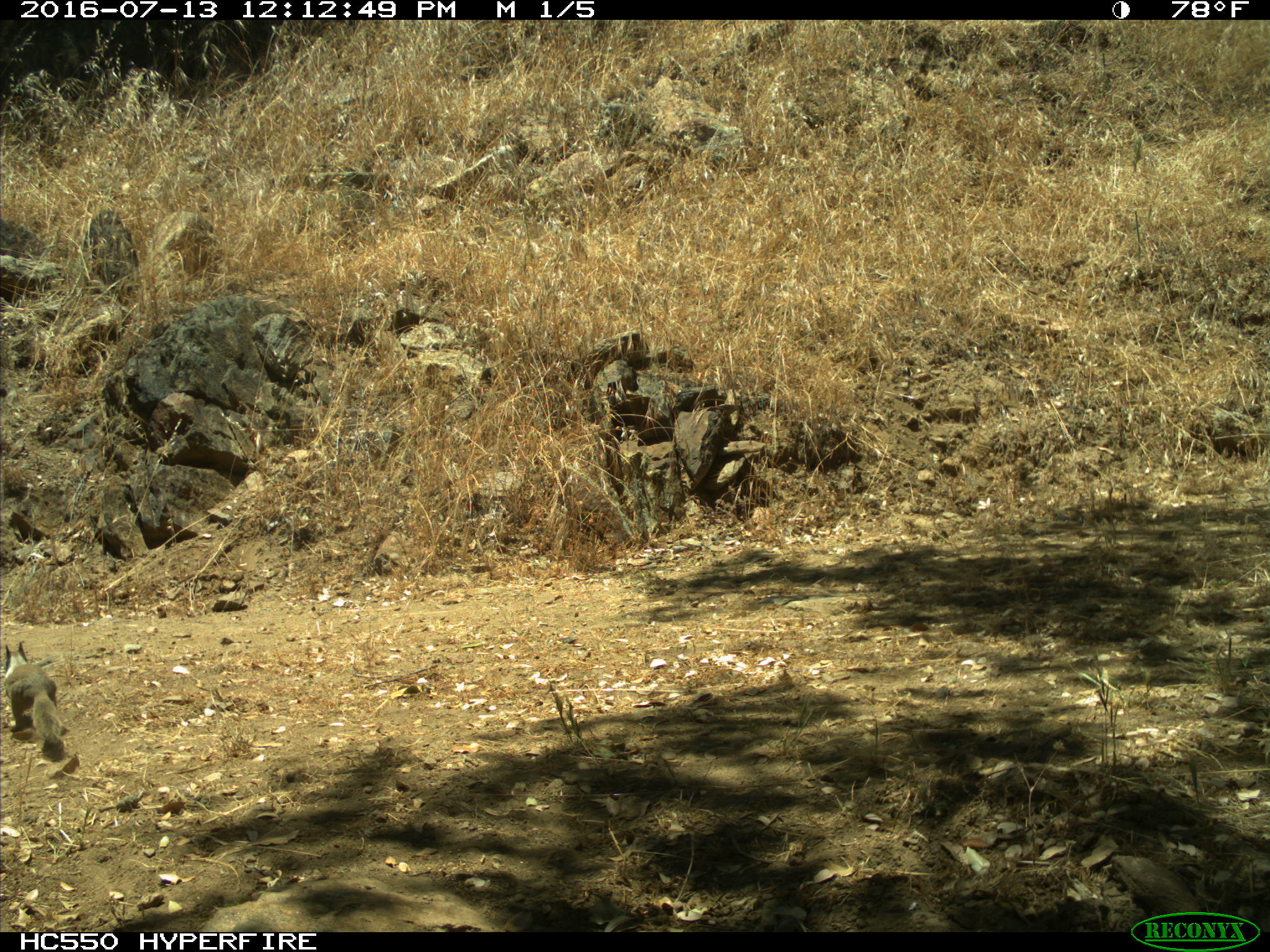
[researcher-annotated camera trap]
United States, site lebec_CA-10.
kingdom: Animalia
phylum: Chordata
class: Mammalia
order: Rodentia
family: Sciuridae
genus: Otospermophilus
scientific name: Otospermophilus beecheyi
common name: california ground squirrel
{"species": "Otospermophilus beecheyi (california ground squirrel)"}